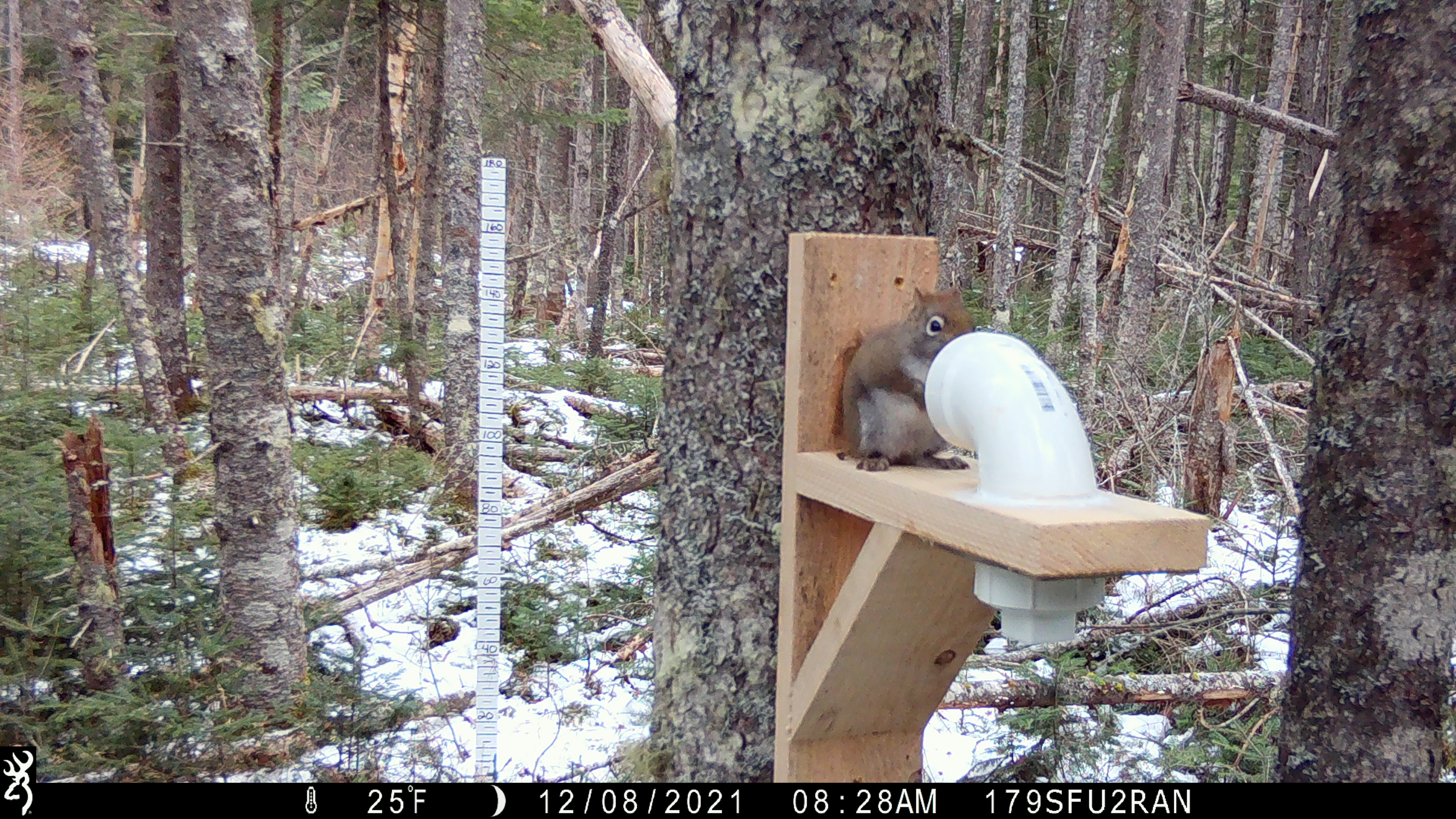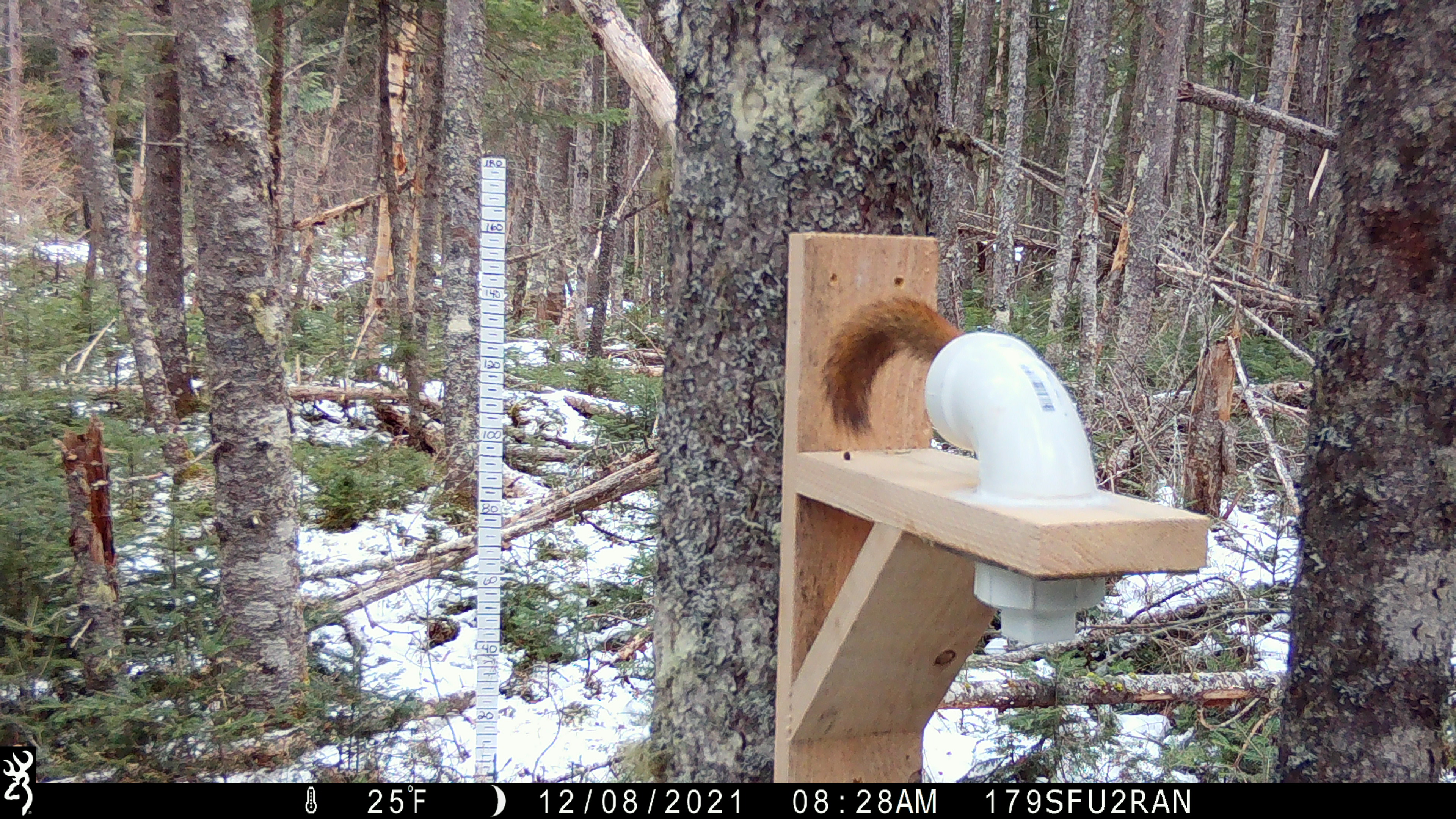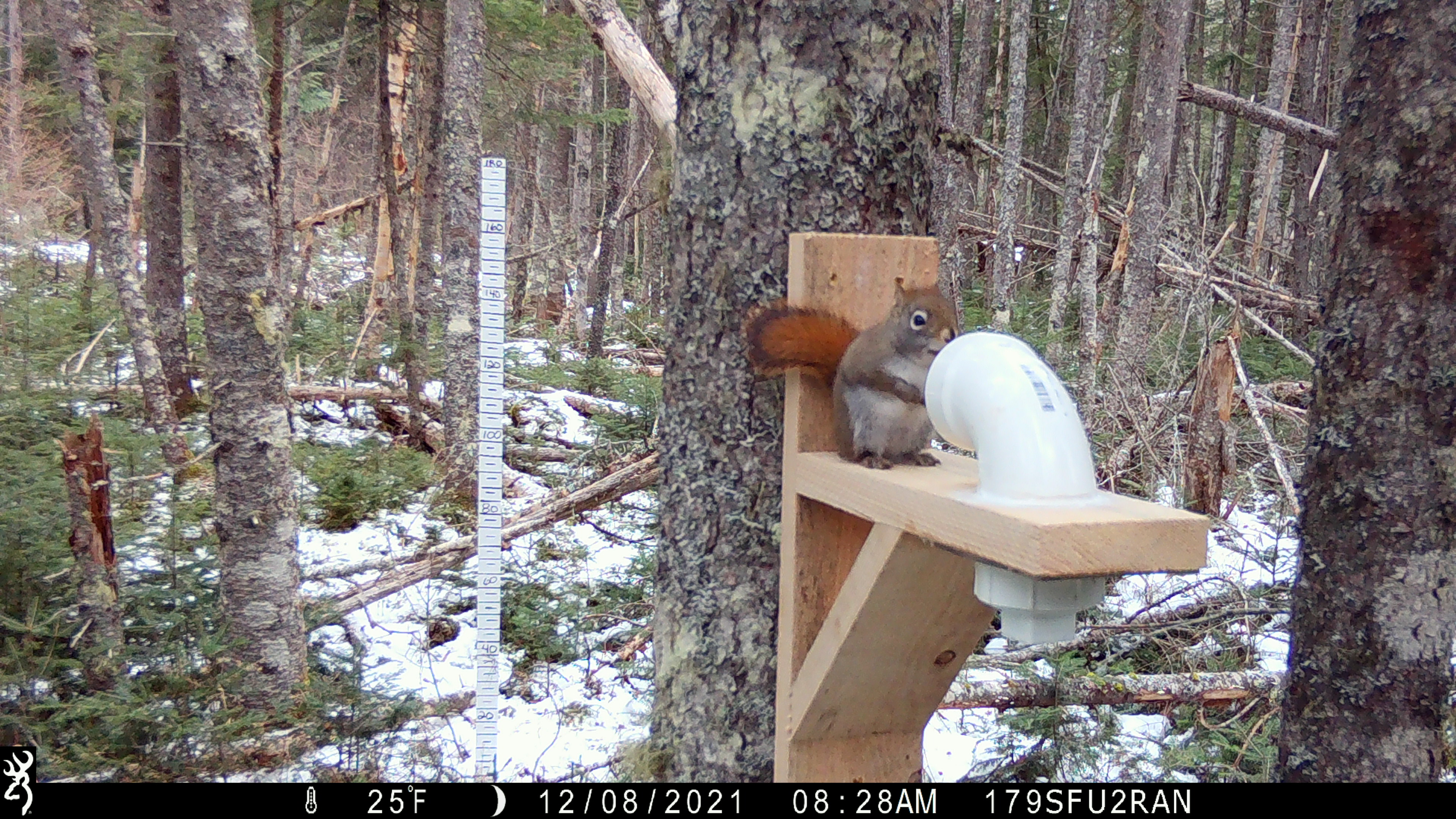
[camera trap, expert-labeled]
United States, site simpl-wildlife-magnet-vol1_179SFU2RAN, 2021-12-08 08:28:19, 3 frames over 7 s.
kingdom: Animalia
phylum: Chordata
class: Mammalia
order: Rodentia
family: Sciuridae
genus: Tamiasciurus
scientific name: Tamiasciurus hudsonicus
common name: red squirrel